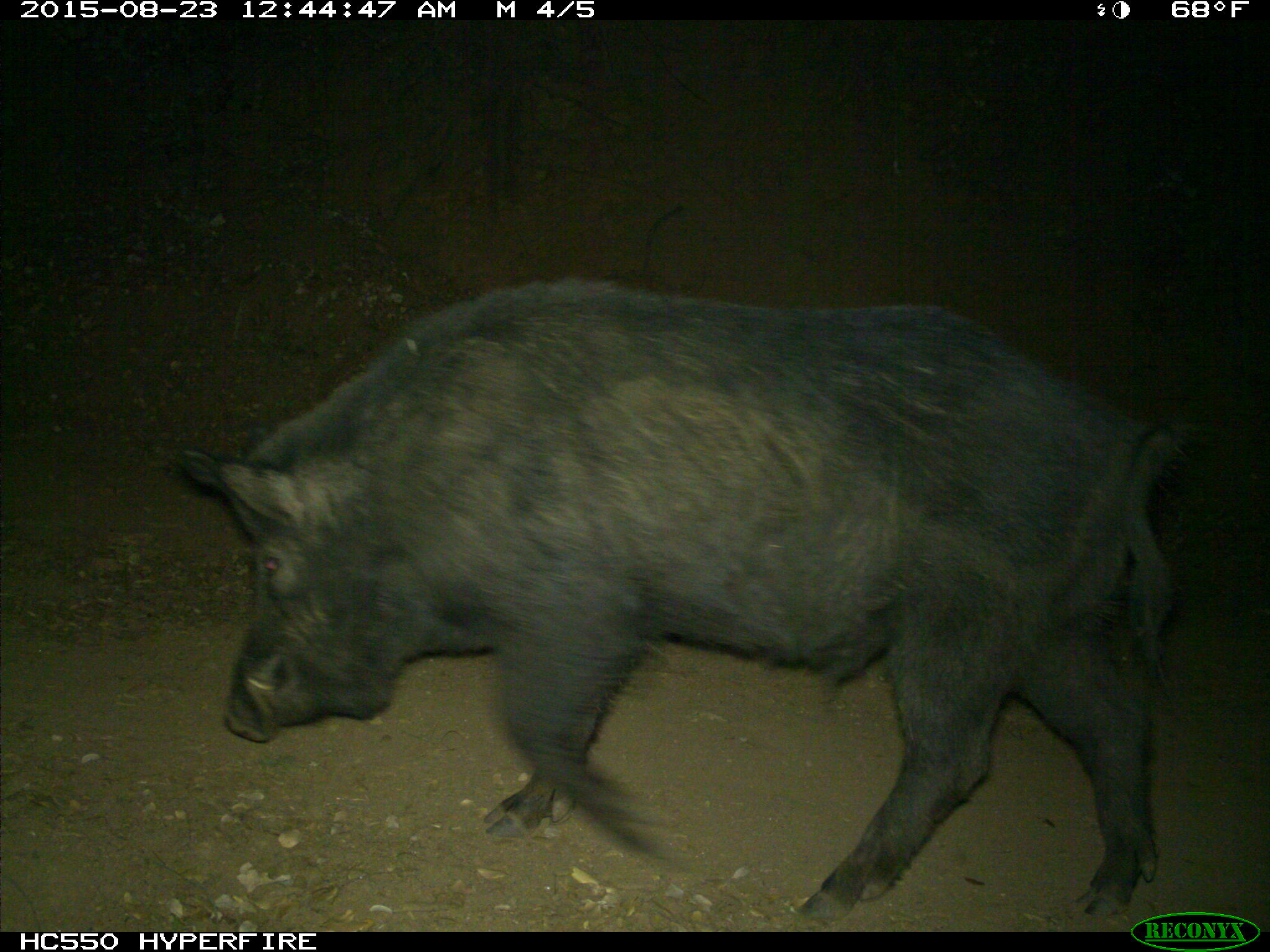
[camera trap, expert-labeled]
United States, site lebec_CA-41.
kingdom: Animalia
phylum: Chordata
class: Mammalia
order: Artiodactyla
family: Suidae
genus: Sus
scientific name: Sus scrofa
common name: wild boar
Sus scrofa (wild boar).